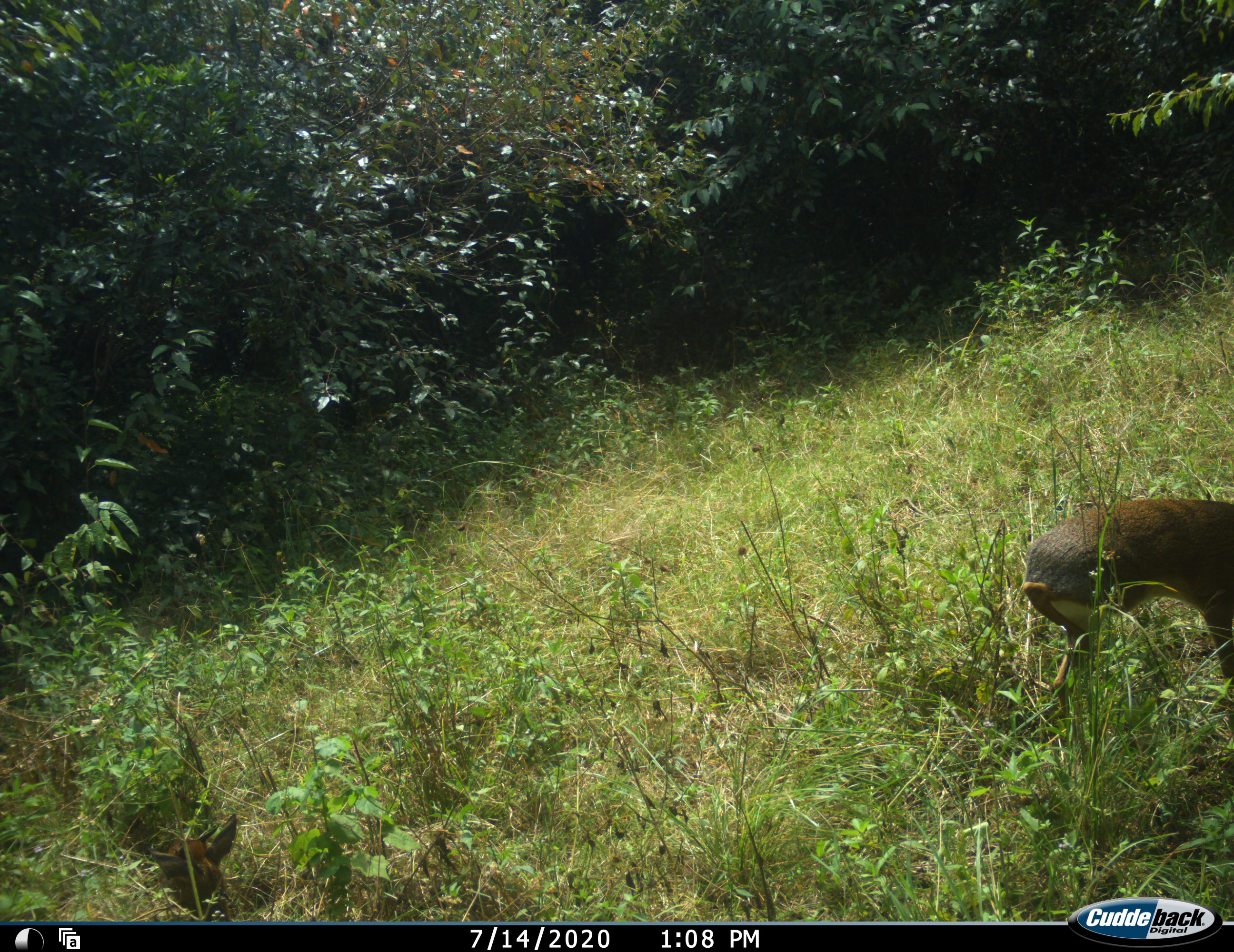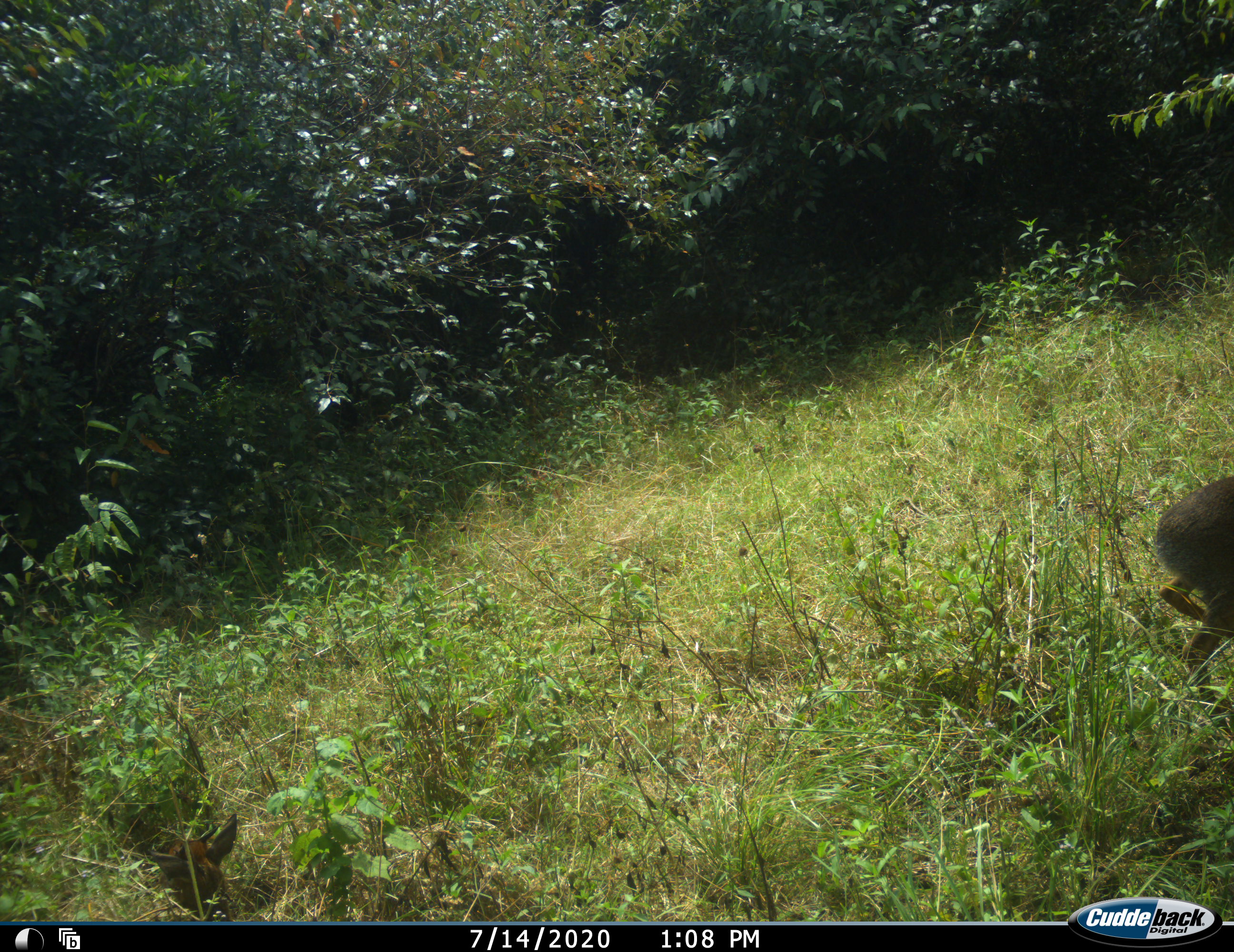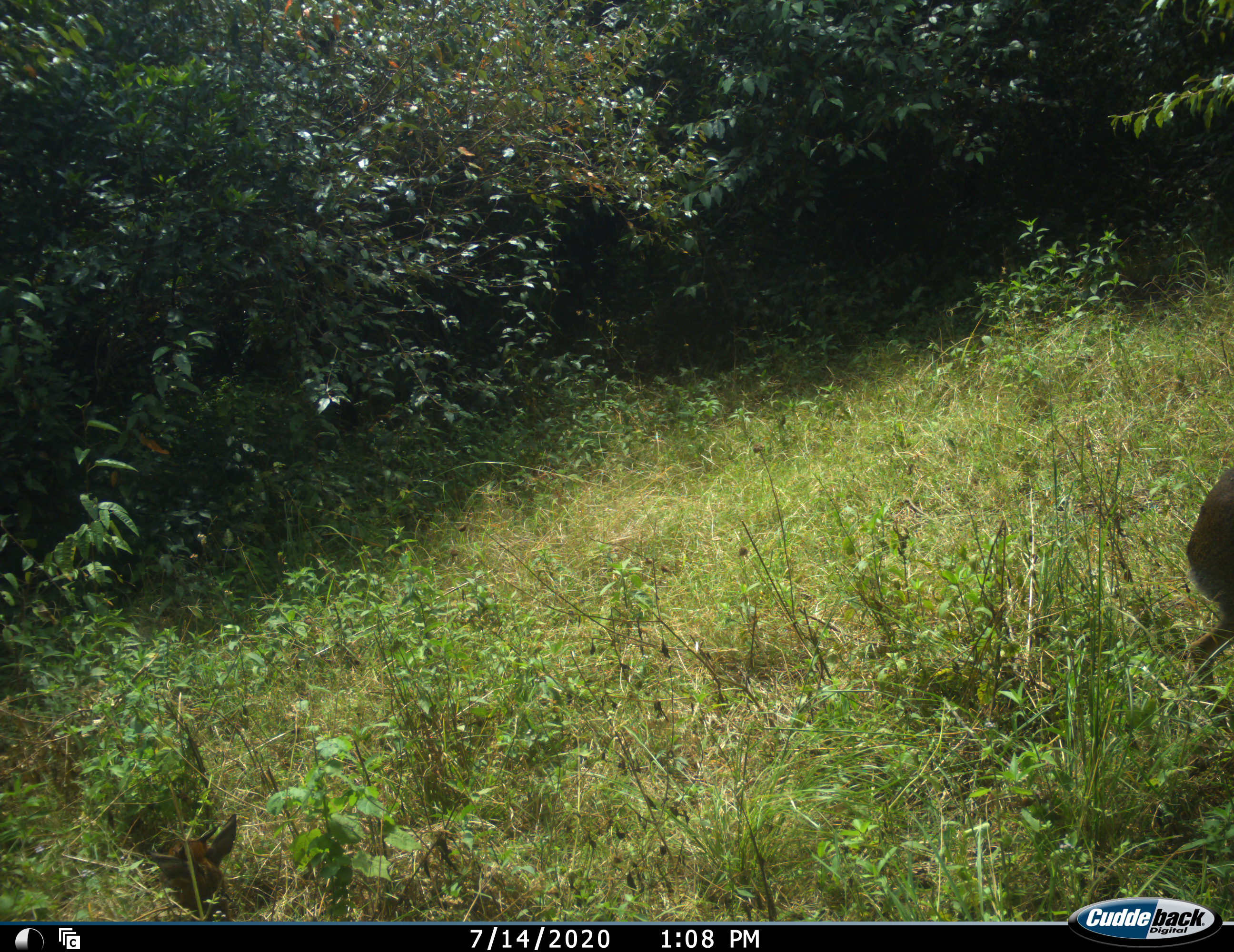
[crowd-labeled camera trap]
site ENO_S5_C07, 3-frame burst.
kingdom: Animalia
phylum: Chordata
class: Mammalia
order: Artiodactyla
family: Bovidae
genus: Madoqua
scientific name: Madoqua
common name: dik-dik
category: dikdik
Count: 1.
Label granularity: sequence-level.